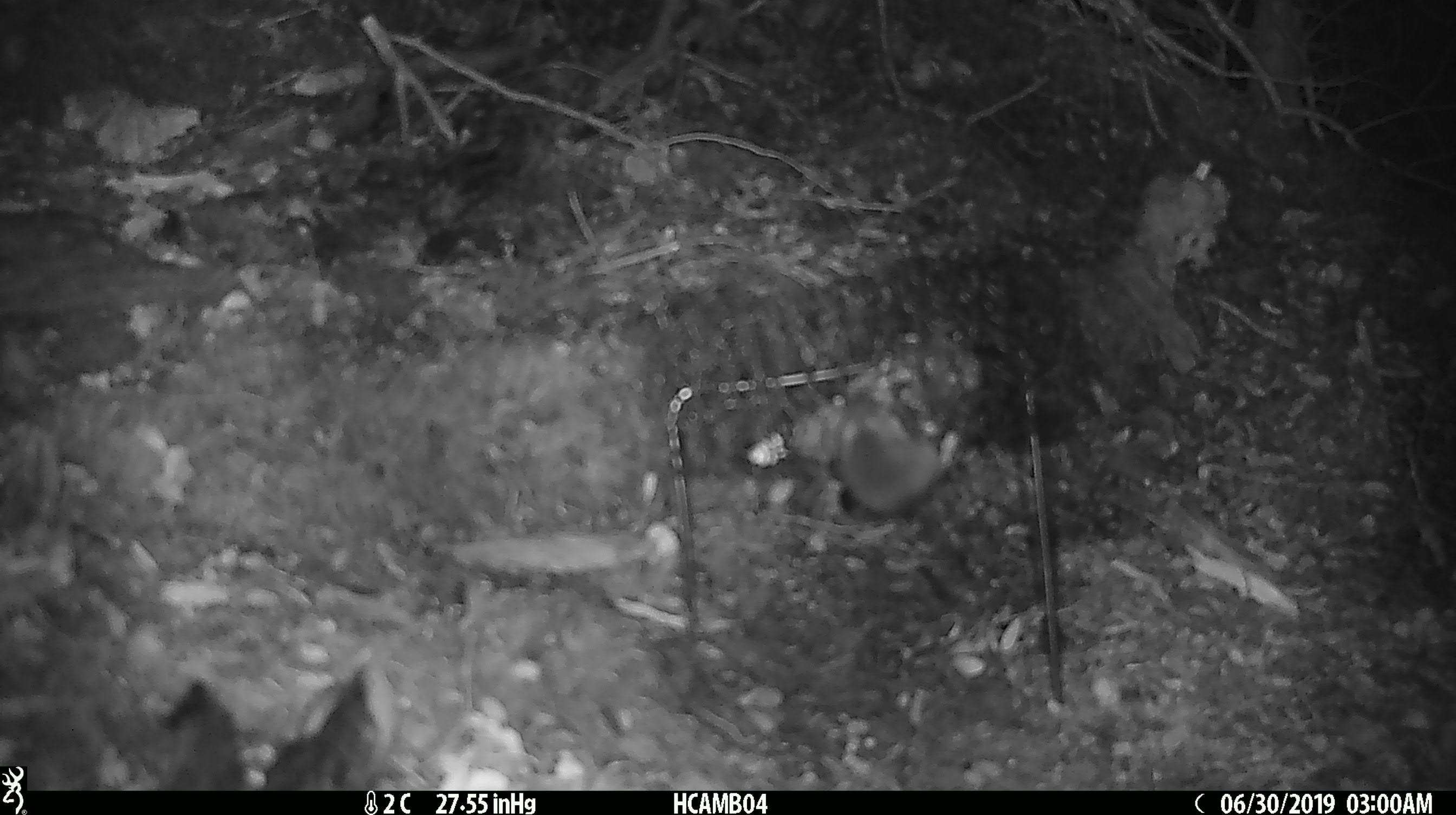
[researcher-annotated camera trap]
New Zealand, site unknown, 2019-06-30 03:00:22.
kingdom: Animalia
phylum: Chordata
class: Mammalia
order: Rodentia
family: Muridae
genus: Mus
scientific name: Mus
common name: mouse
Mouse (Mus).